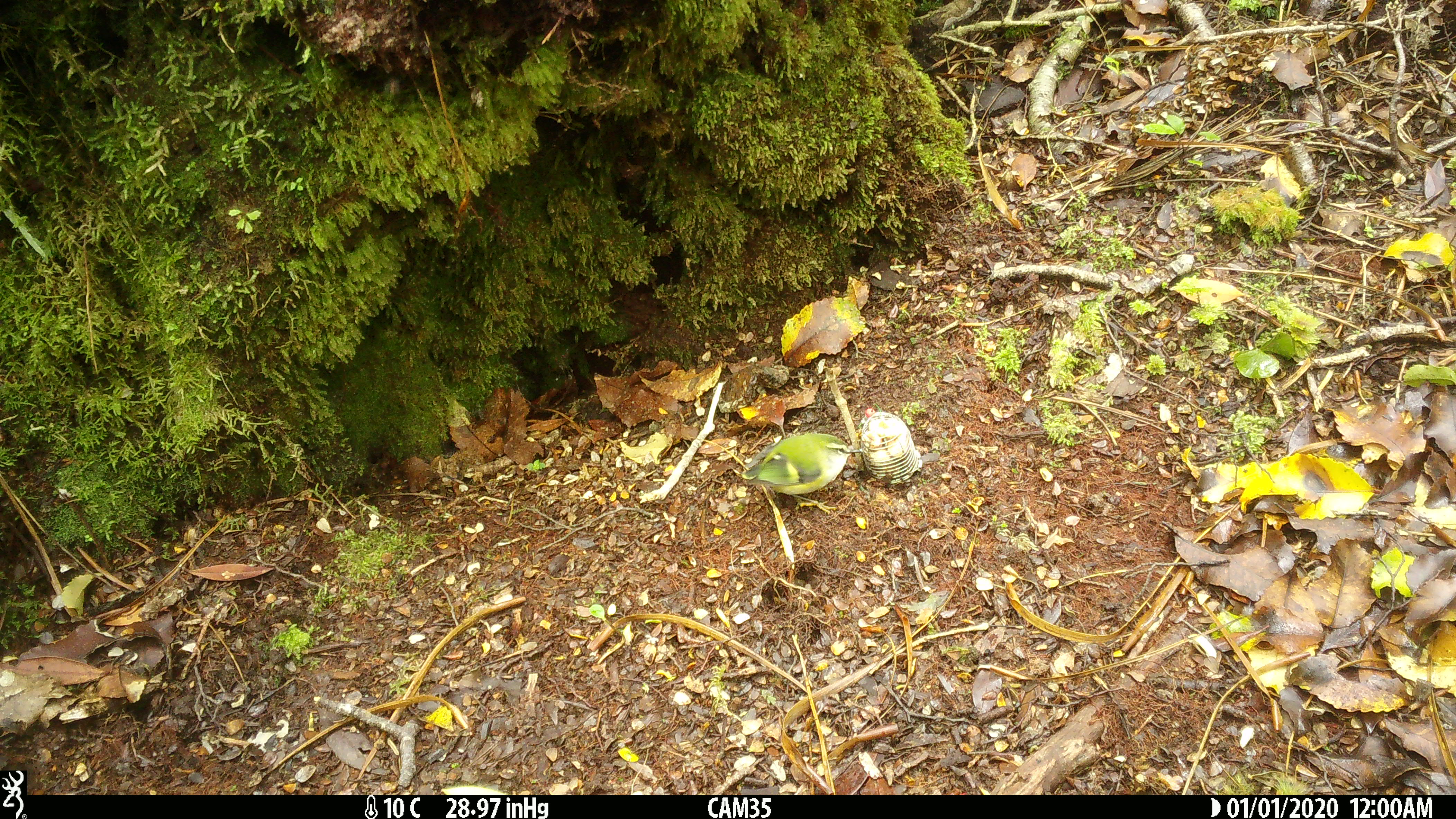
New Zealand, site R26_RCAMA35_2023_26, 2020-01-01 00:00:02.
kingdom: Animalia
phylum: Chordata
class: Aves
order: Passeriformes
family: Acanthisittidae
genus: Acanthisitta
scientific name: Acanthisitta chloris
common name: rifleman